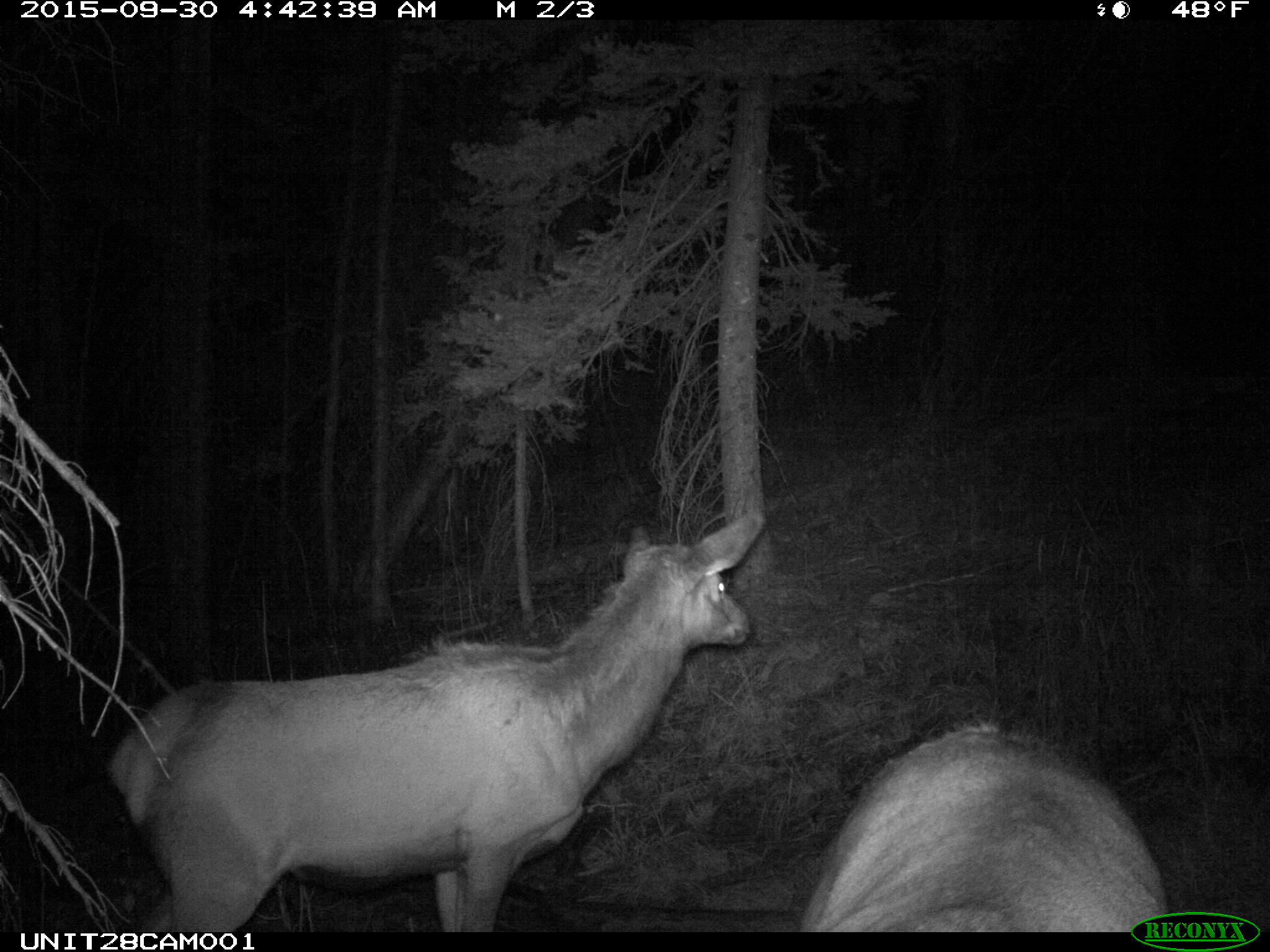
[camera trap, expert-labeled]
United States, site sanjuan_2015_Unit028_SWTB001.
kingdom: Animalia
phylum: Chordata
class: Mammalia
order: Artiodactyla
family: Cervidae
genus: Cervus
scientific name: Cervus elaphus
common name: red deer